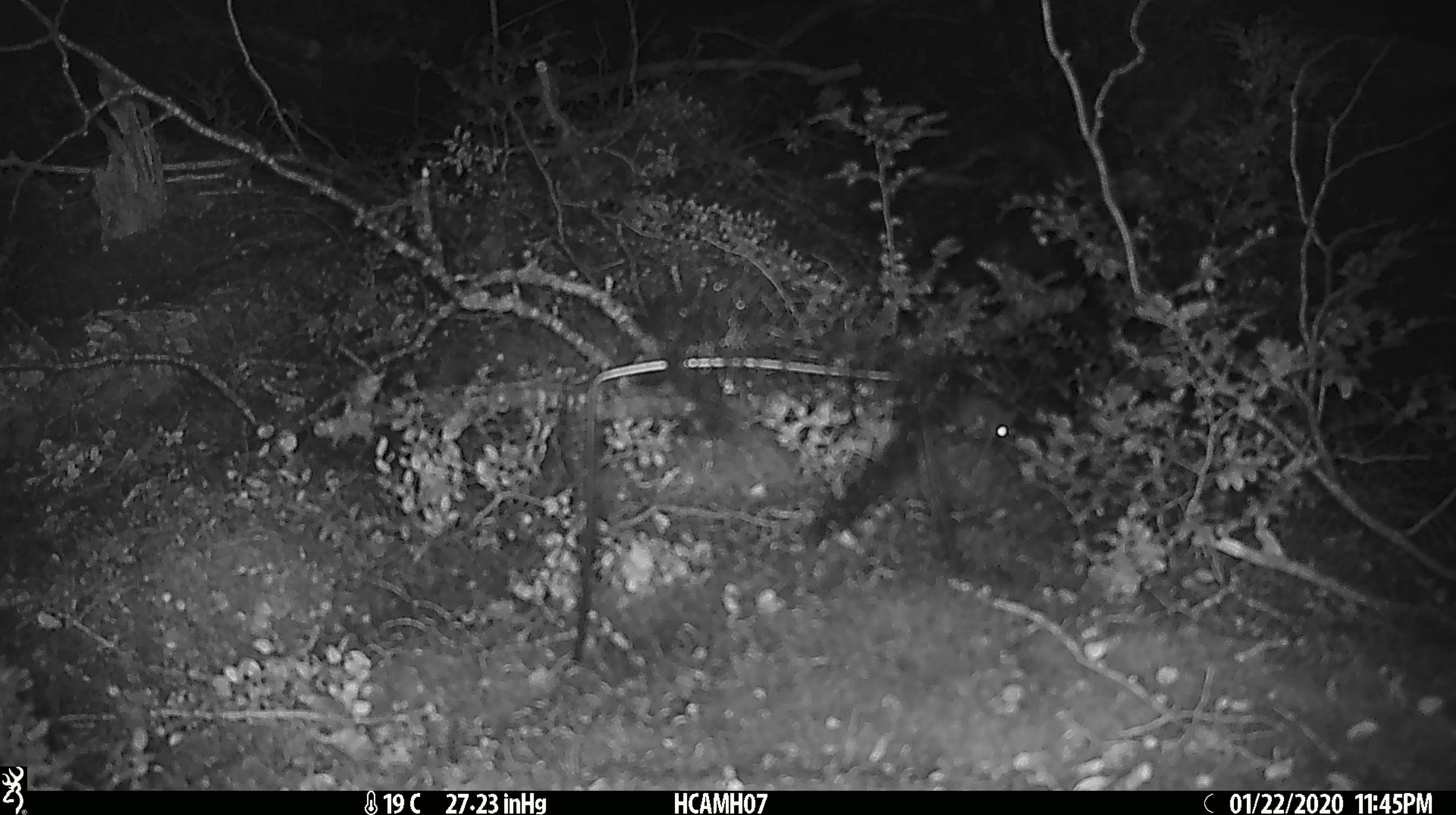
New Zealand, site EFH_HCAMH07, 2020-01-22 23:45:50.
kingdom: Animalia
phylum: Chordata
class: Mammalia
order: Rodentia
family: Muridae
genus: Mus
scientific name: Mus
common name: mouse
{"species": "mouse (Mus)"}